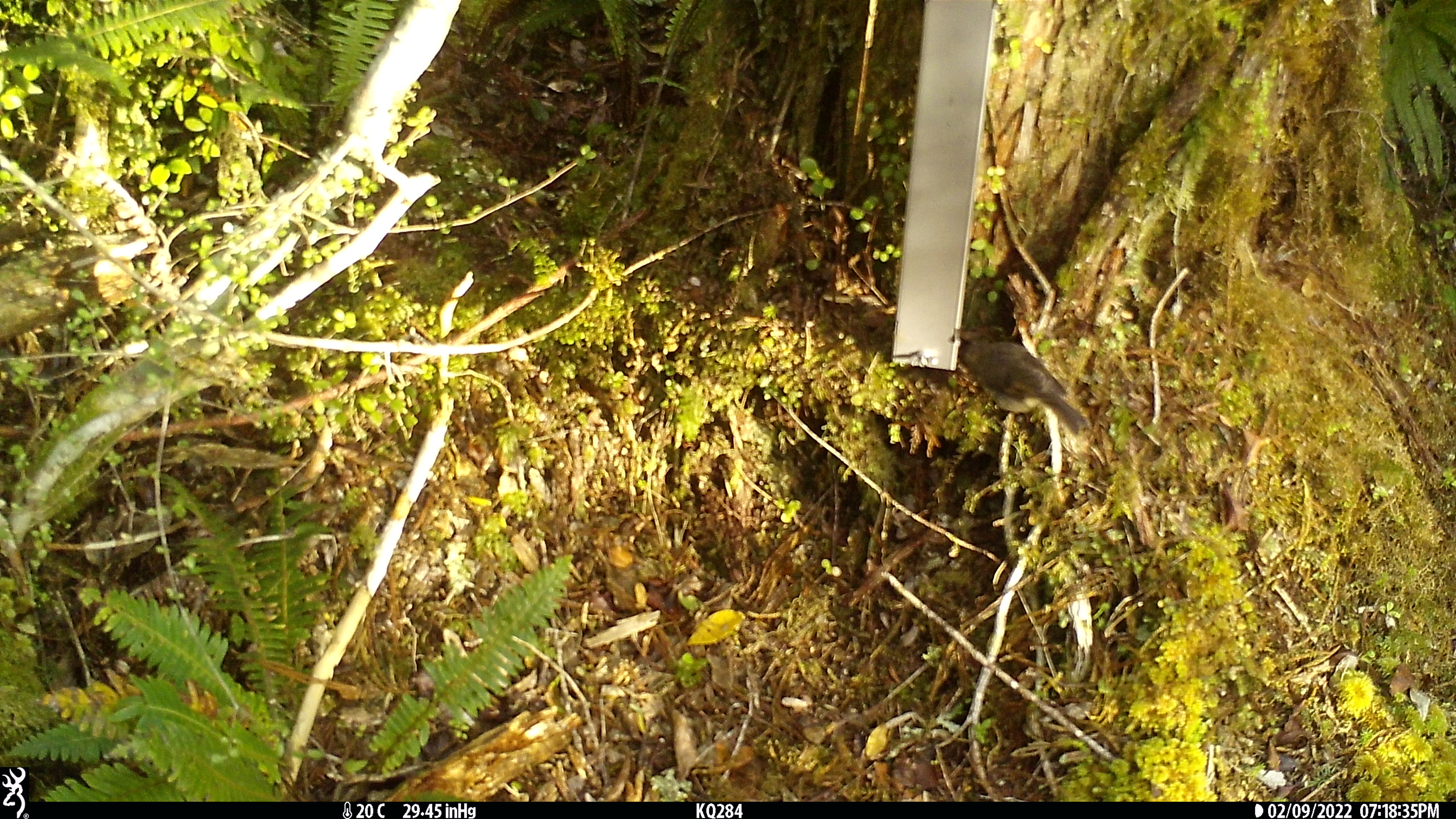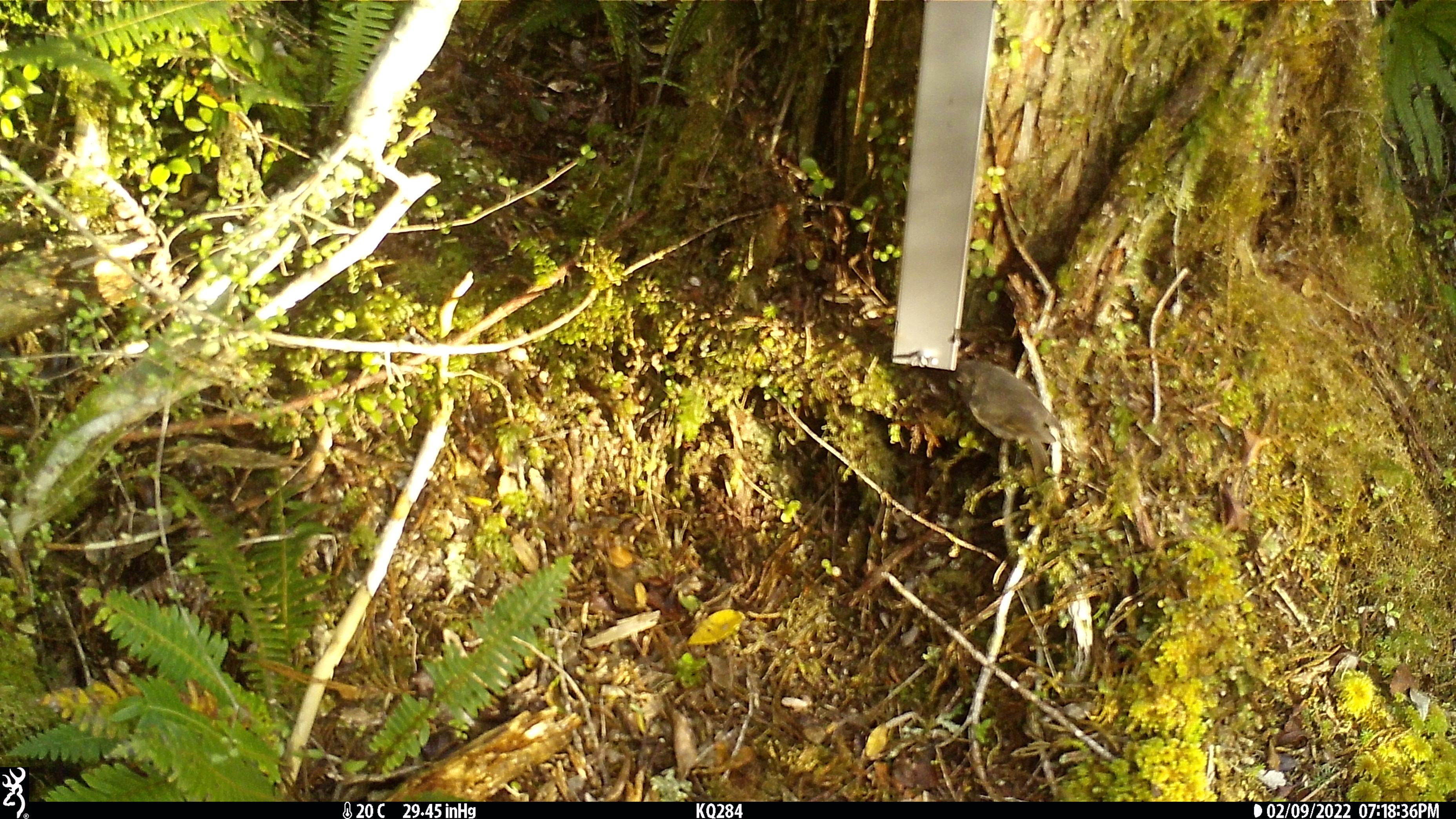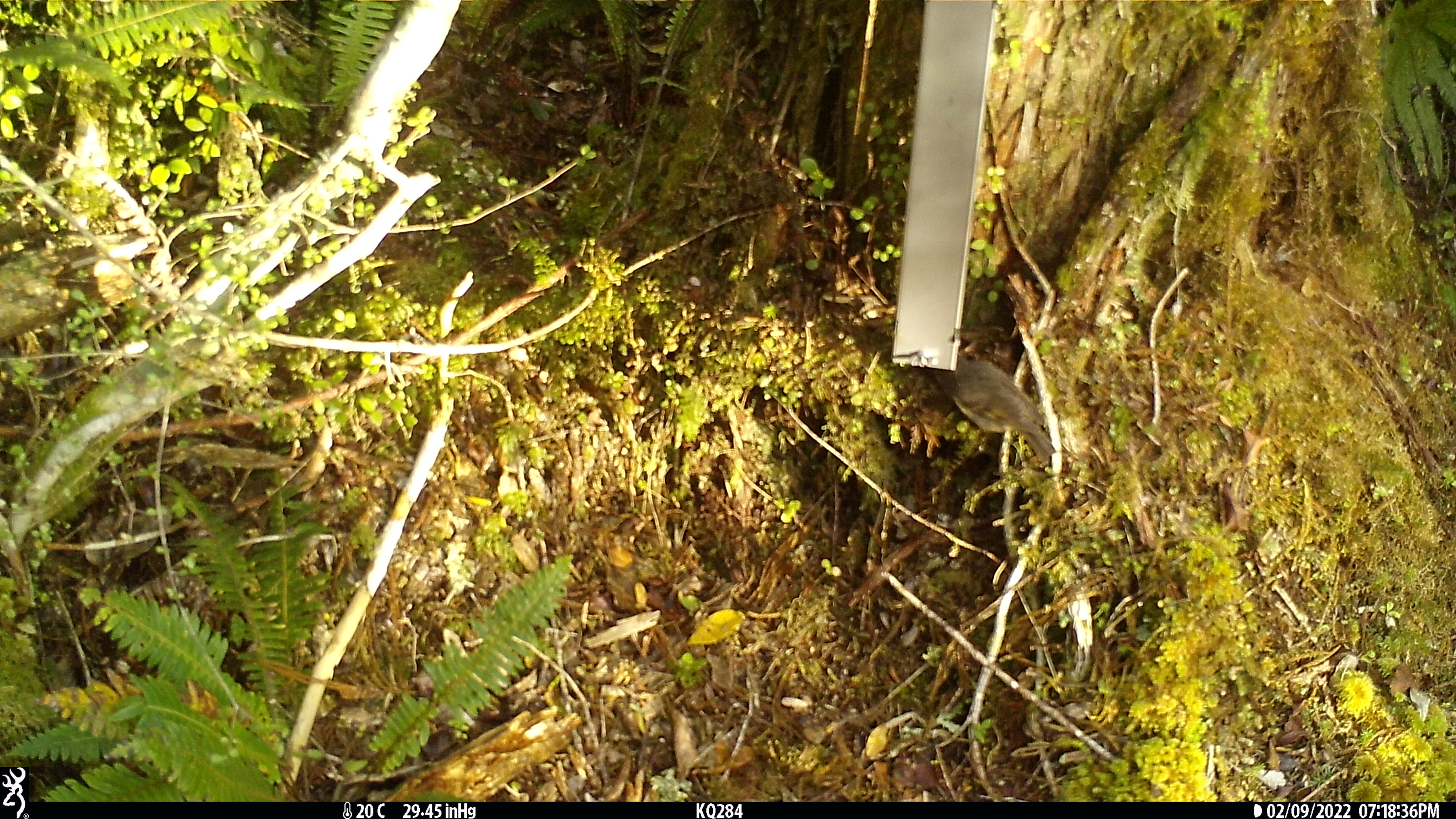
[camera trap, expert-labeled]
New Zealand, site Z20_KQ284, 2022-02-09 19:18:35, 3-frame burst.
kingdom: Animalia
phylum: Chordata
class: Aves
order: Passeriformes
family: Petroicidae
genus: Petroica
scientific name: Petroica macrocephala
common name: tomtit